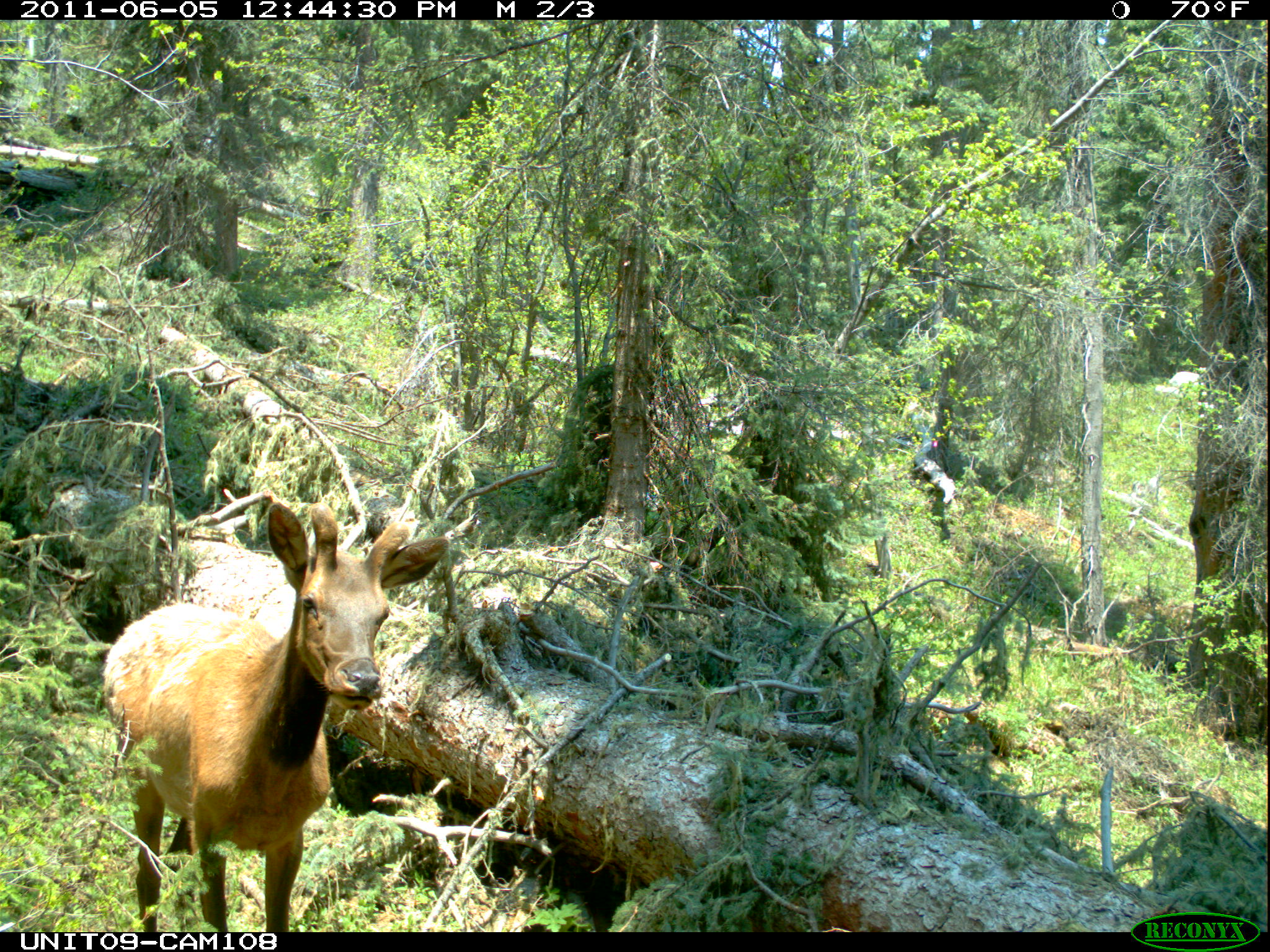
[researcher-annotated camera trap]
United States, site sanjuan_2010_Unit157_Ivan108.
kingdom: Animalia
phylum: Chordata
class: Mammalia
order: Artiodactyla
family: Cervidae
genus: Cervus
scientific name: Cervus elaphus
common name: red deer